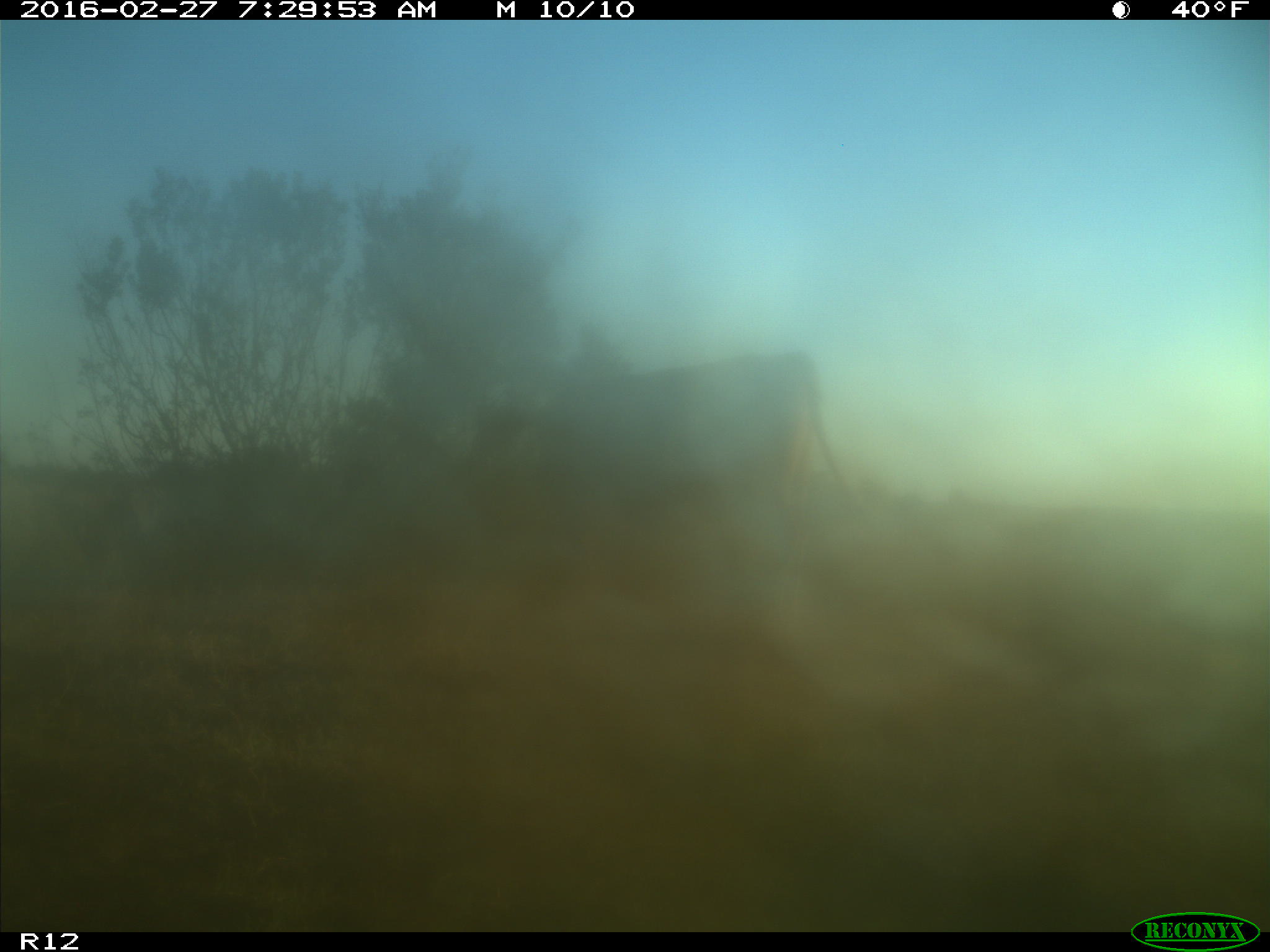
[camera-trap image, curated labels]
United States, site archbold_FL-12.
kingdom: Animalia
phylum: Chordata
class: Mammalia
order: Artiodactyla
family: Bovidae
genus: Bos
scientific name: Bos taurus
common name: domestic cow